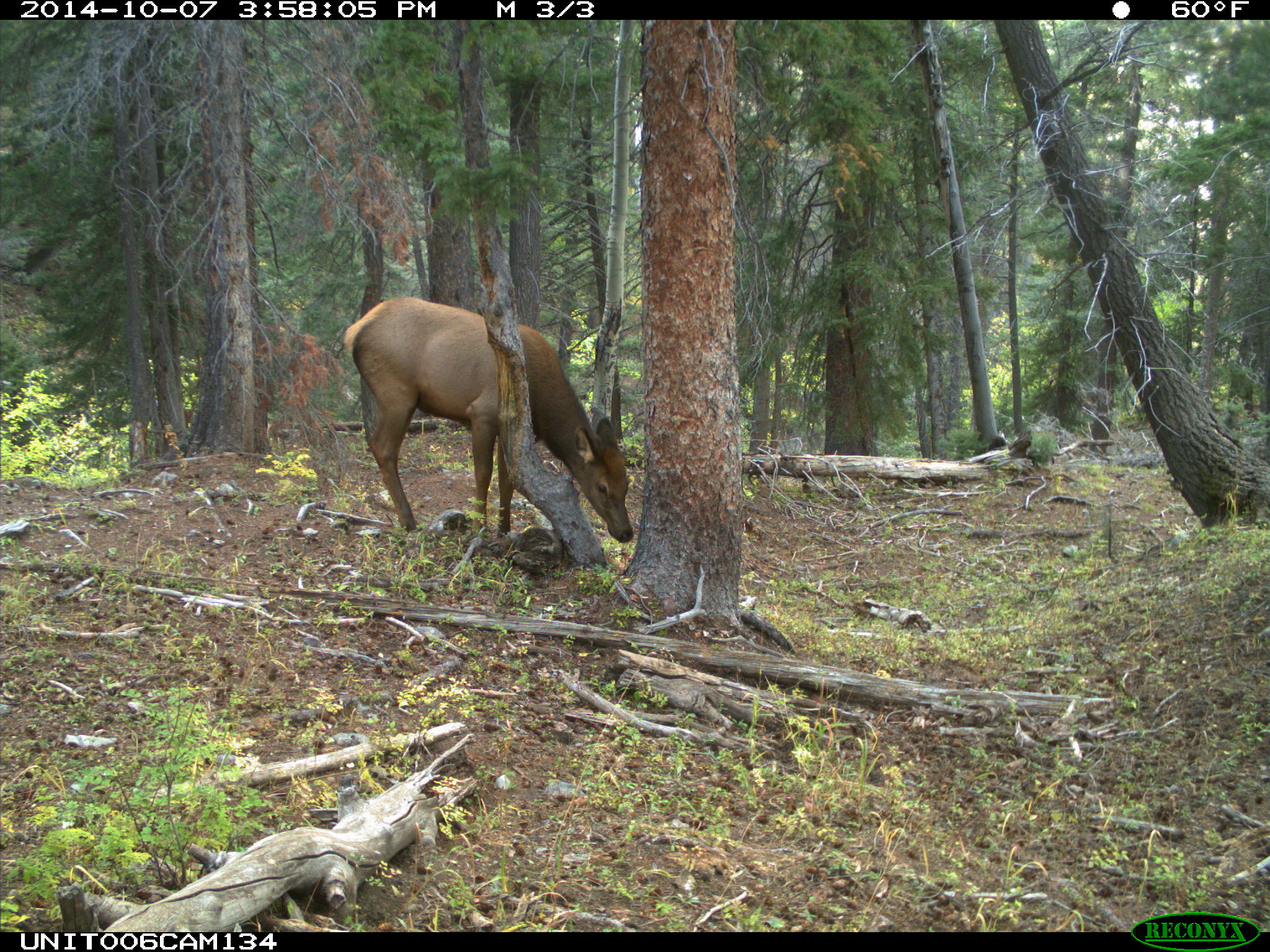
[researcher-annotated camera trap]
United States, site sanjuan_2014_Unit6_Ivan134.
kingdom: Animalia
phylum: Chordata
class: Mammalia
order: Artiodactyla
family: Cervidae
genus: Cervus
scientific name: Cervus elaphus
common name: red deer